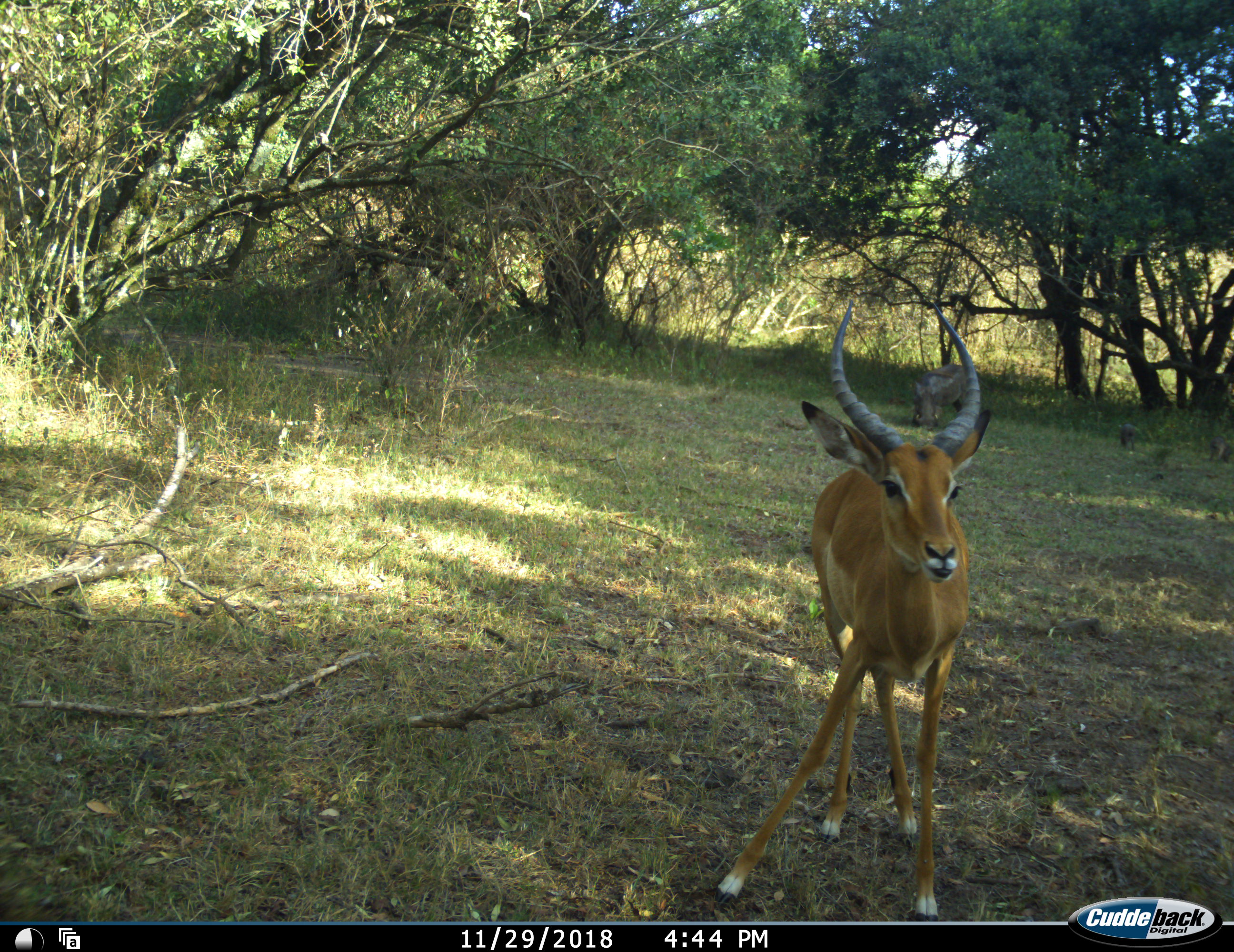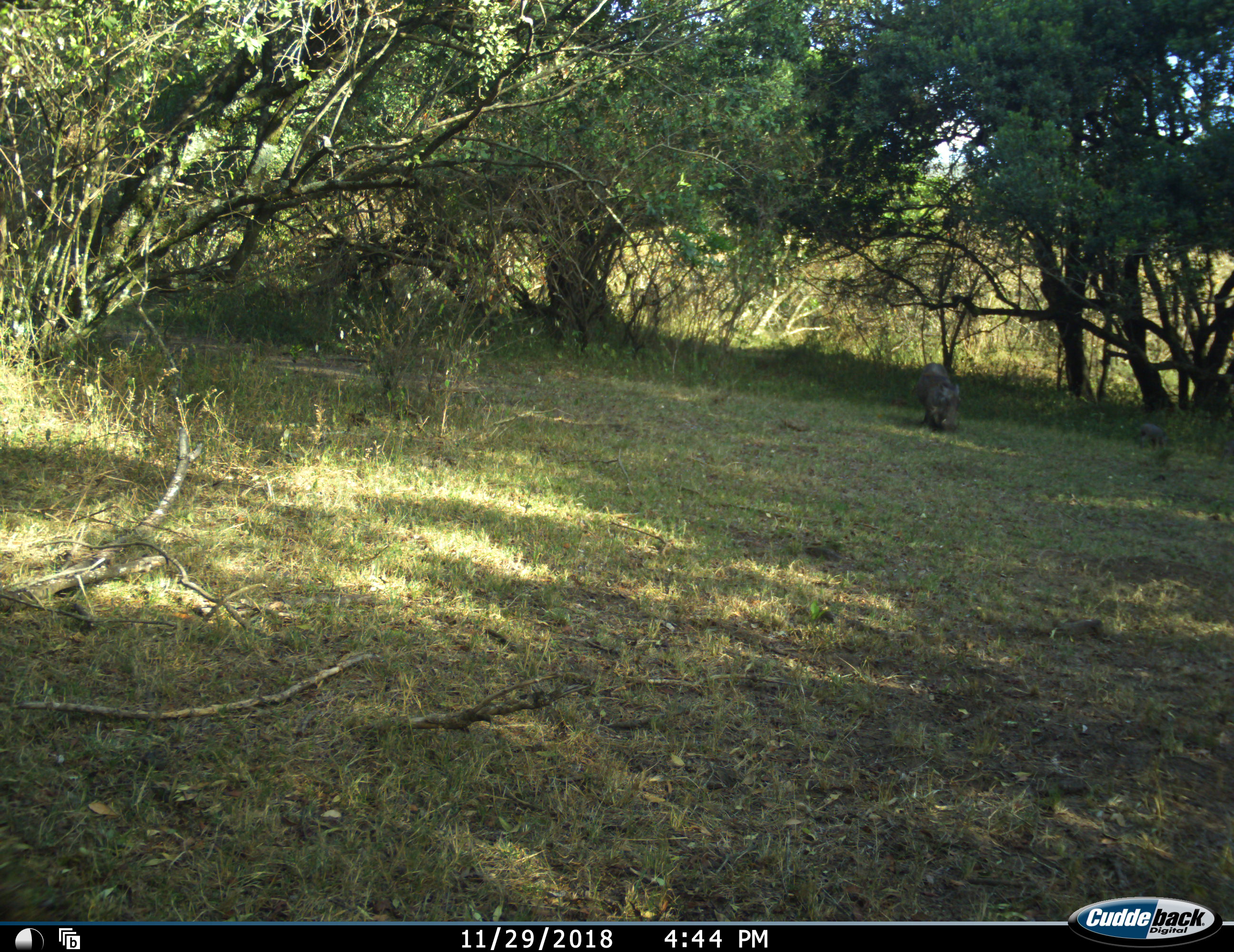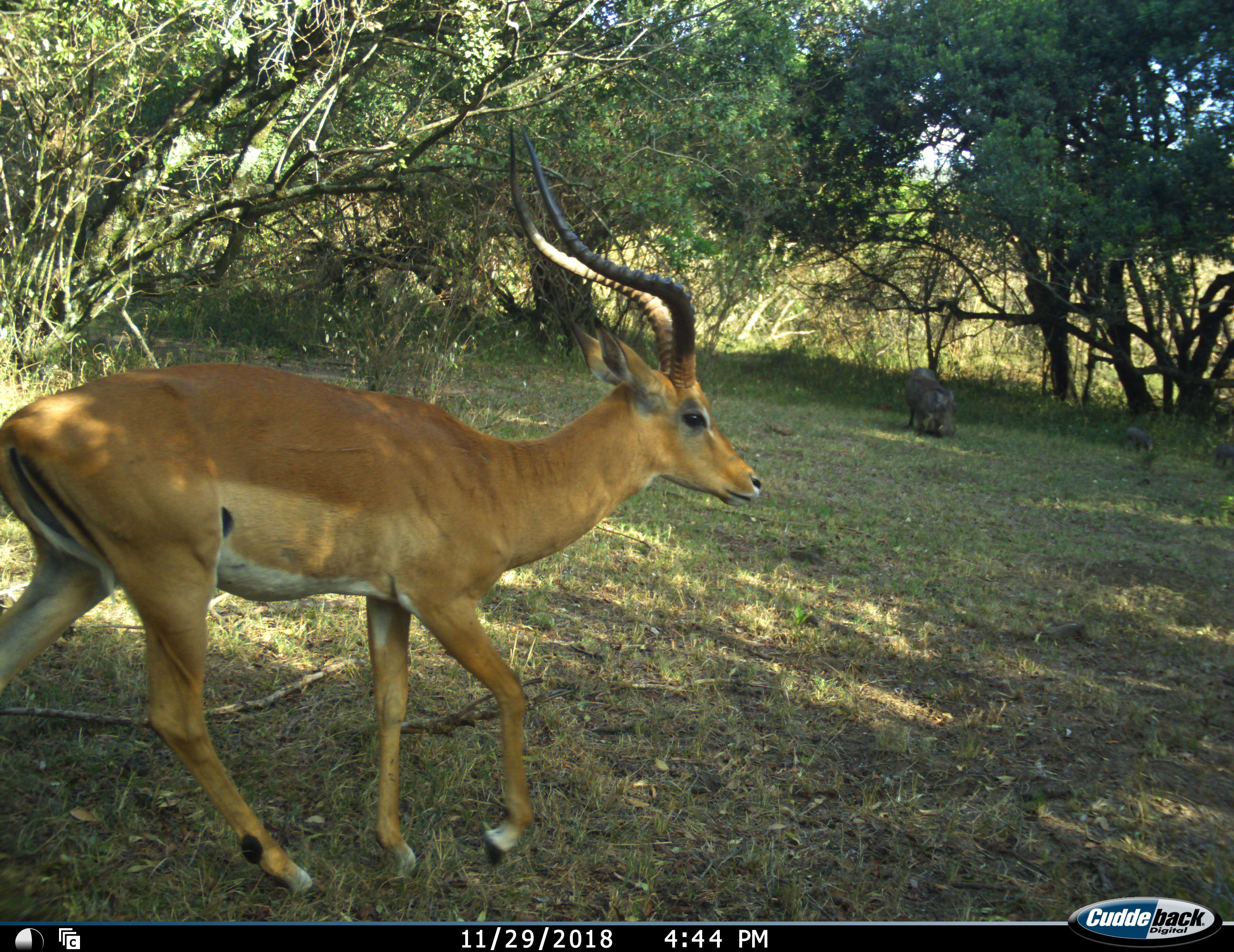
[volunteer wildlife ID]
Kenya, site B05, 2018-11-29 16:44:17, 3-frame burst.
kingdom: Animalia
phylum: Chordata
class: Mammalia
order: Artiodactyla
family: Bovidae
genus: Aepyceros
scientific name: Aepyceros melampus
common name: impala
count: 1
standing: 25%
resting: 0%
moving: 75%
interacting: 0%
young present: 0%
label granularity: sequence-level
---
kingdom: Animalia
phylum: Chordata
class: Mammalia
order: Artiodactyla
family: Suidae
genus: Phacochoerus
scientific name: Phacochoerus africanus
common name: warthog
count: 2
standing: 80%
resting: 0%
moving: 60%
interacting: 0%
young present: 60%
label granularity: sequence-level